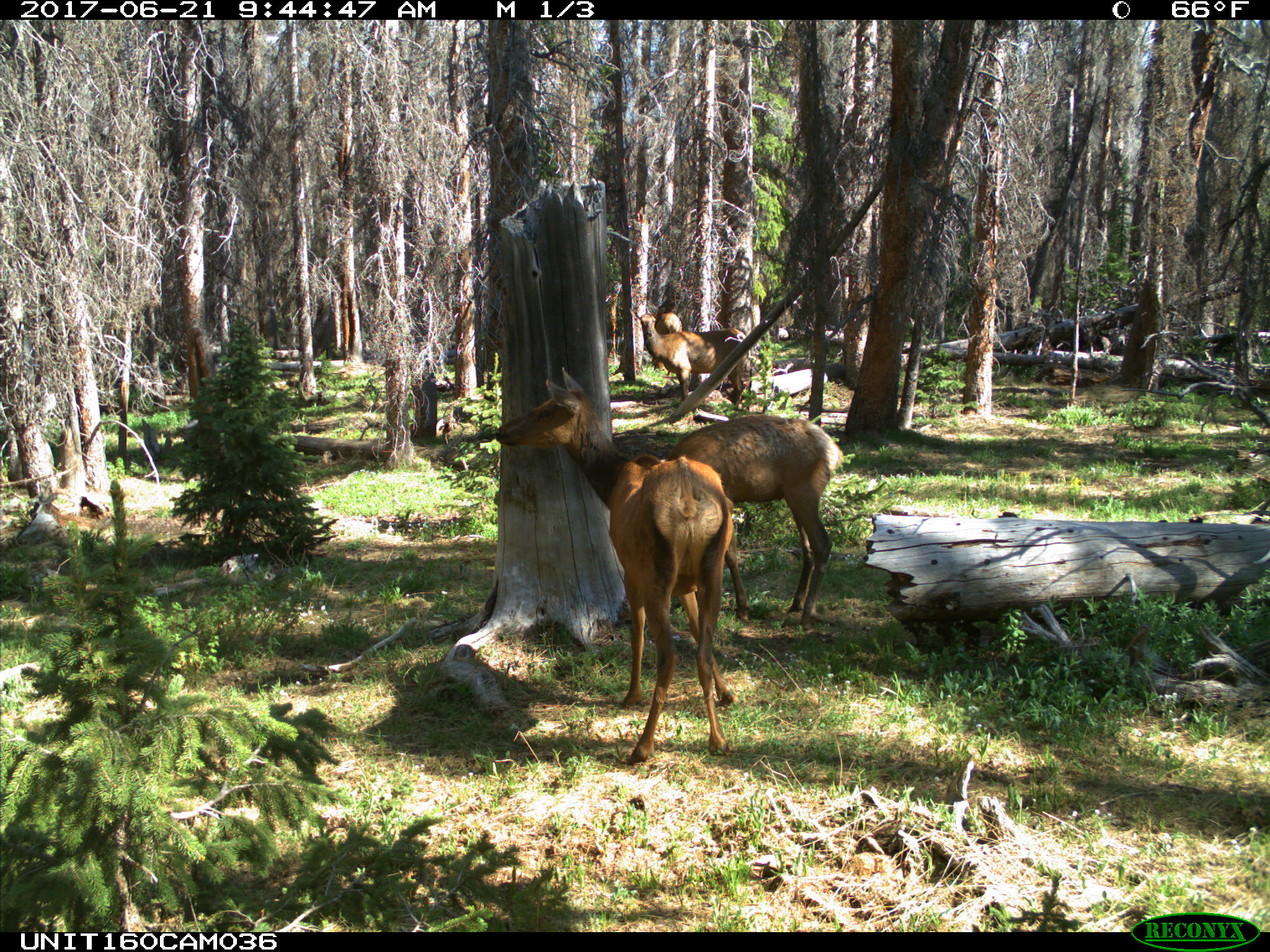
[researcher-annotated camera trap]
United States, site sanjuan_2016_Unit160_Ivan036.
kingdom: Animalia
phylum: Chordata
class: Mammalia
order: Artiodactyla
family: Cervidae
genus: Cervus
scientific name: Cervus elaphus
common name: red deer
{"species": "Cervus elaphus (red deer)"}